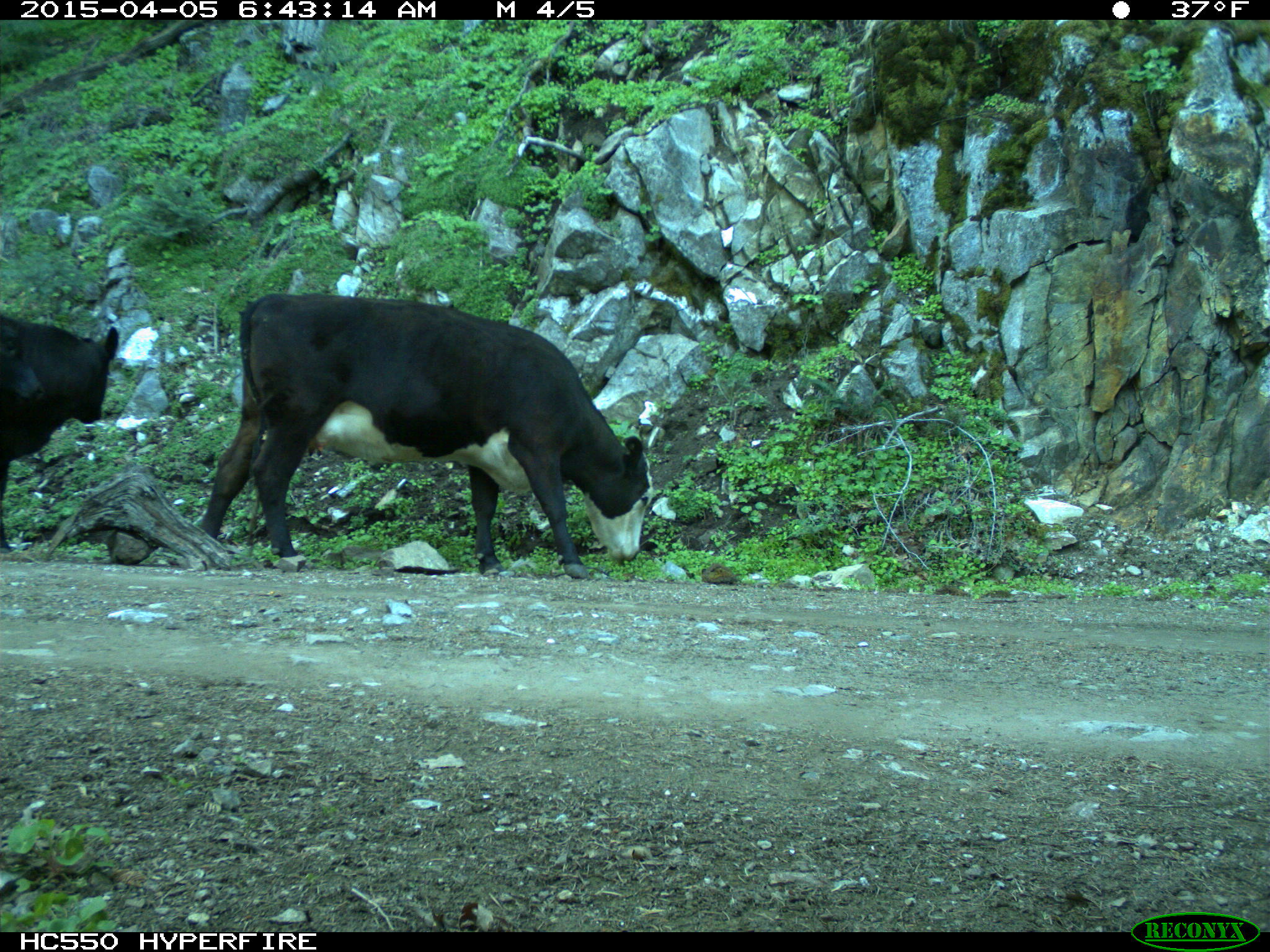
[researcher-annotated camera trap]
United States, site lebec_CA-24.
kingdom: Animalia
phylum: Chordata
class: Mammalia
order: Artiodactyla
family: Bovidae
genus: Bos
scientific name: Bos taurus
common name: domestic cow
Bos taurus (domestic cow).